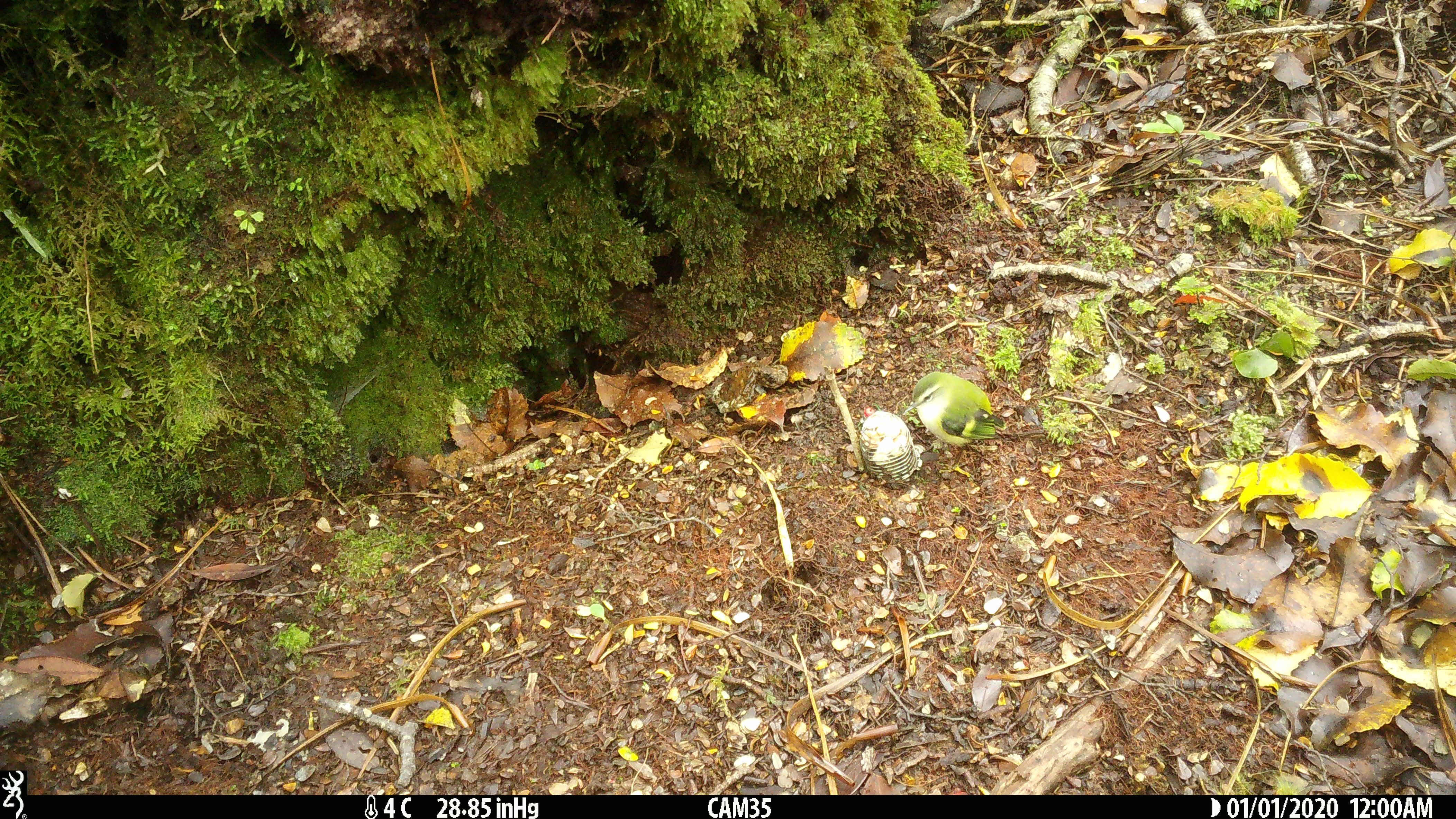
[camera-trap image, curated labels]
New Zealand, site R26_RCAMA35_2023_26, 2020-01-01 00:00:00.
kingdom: Animalia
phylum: Chordata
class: Aves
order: Passeriformes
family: Acanthisittidae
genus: Acanthisitta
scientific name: Acanthisitta chloris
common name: rifleman